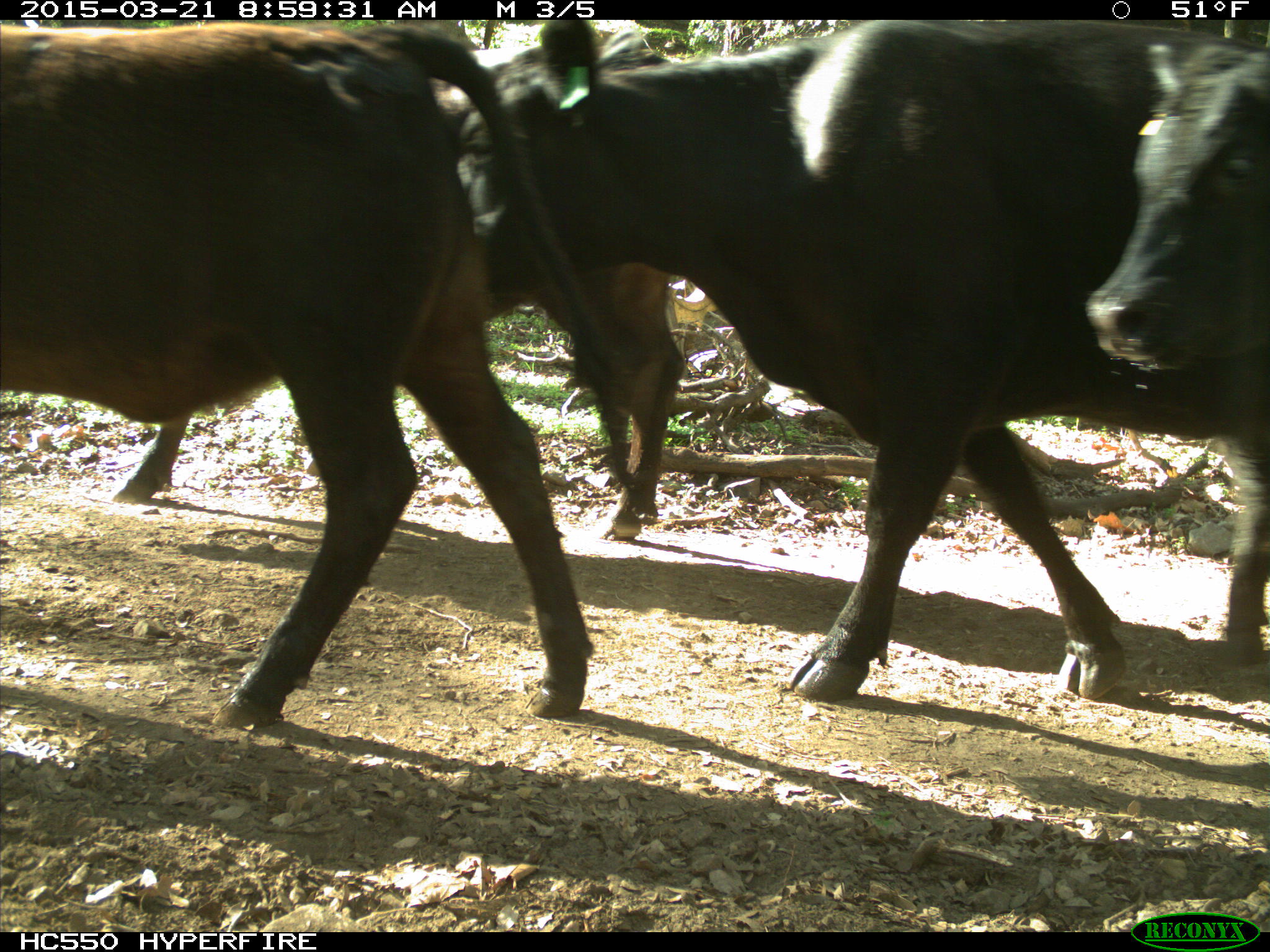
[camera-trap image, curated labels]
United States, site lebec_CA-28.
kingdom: Animalia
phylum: Chordata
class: Mammalia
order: Artiodactyla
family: Bovidae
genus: Bos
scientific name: Bos taurus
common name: domestic cow